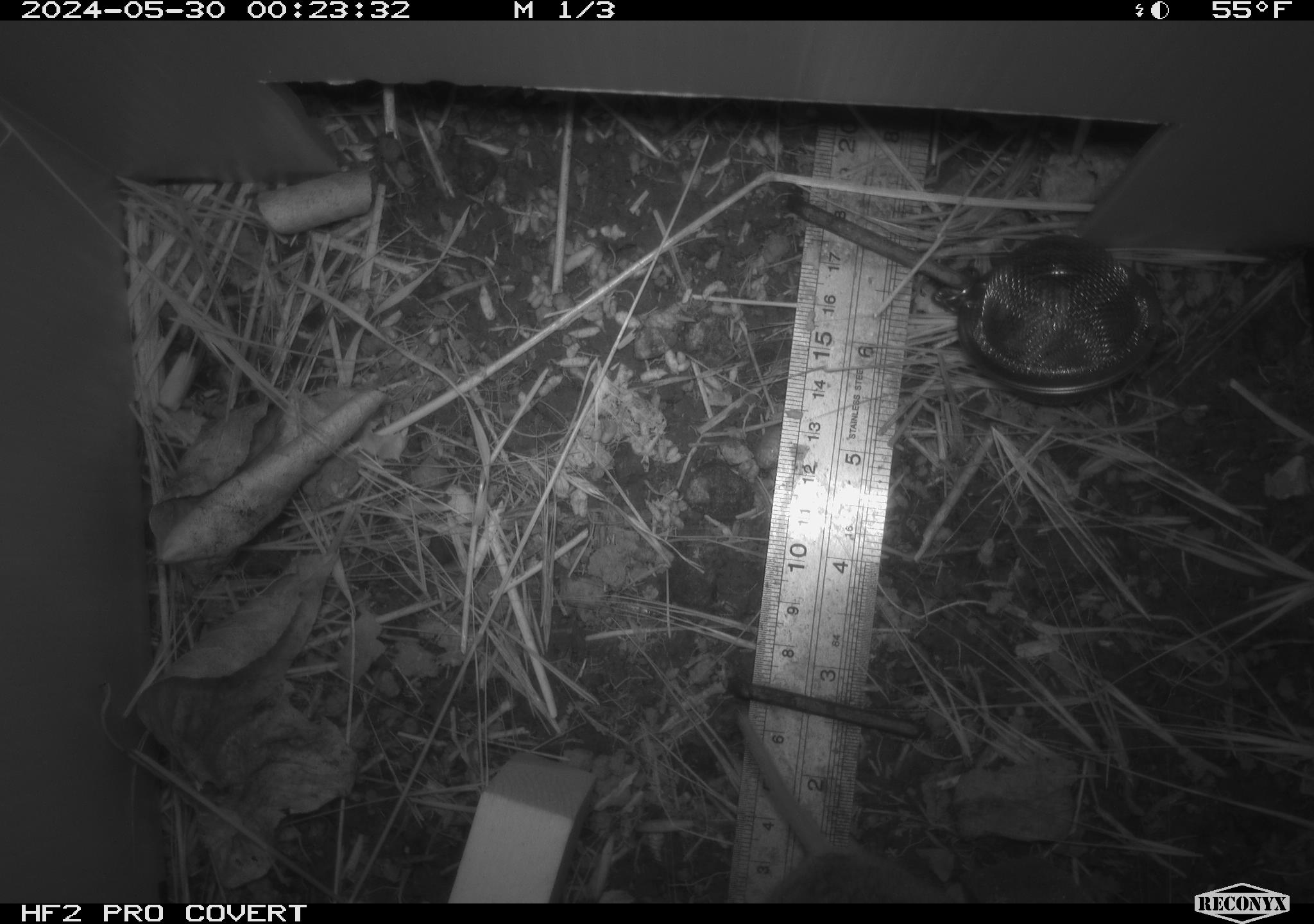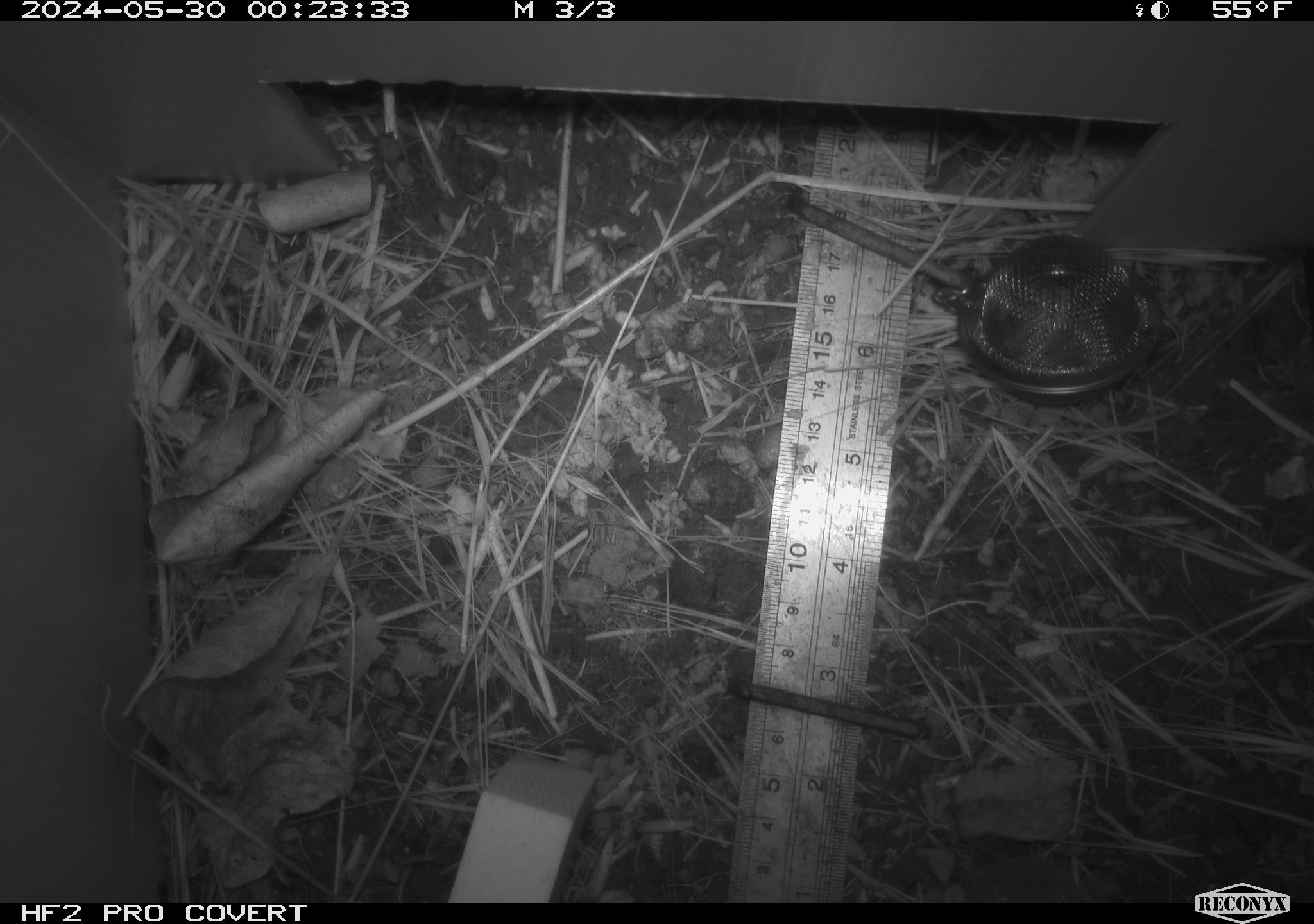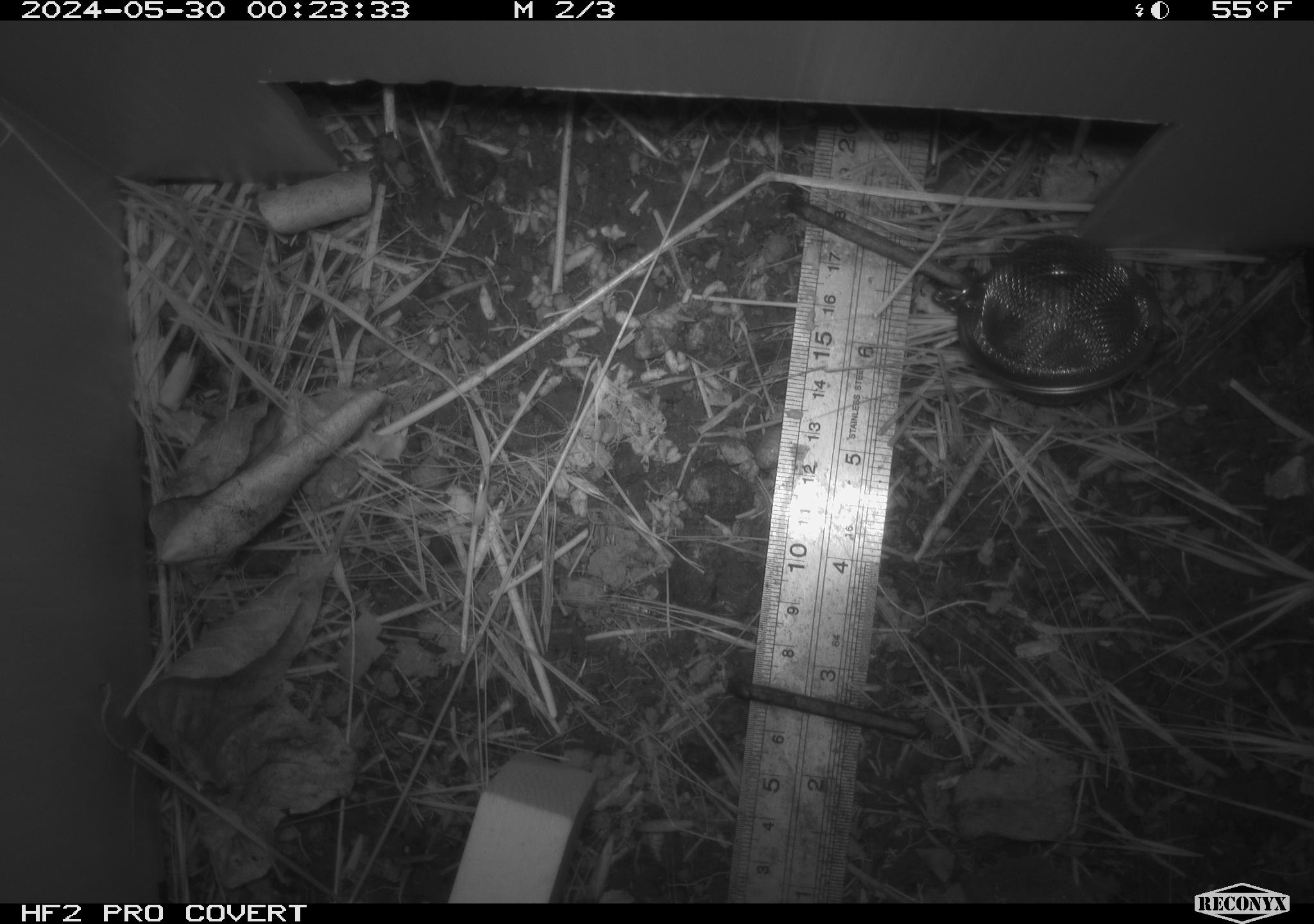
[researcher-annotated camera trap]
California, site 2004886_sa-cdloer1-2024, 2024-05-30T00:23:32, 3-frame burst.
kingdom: Animalia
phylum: Chordata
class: Mammalia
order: Rodentia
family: Cricetidae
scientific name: Arvicolinae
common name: voles, lemmings, and muskrats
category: arvicolinae subfamily